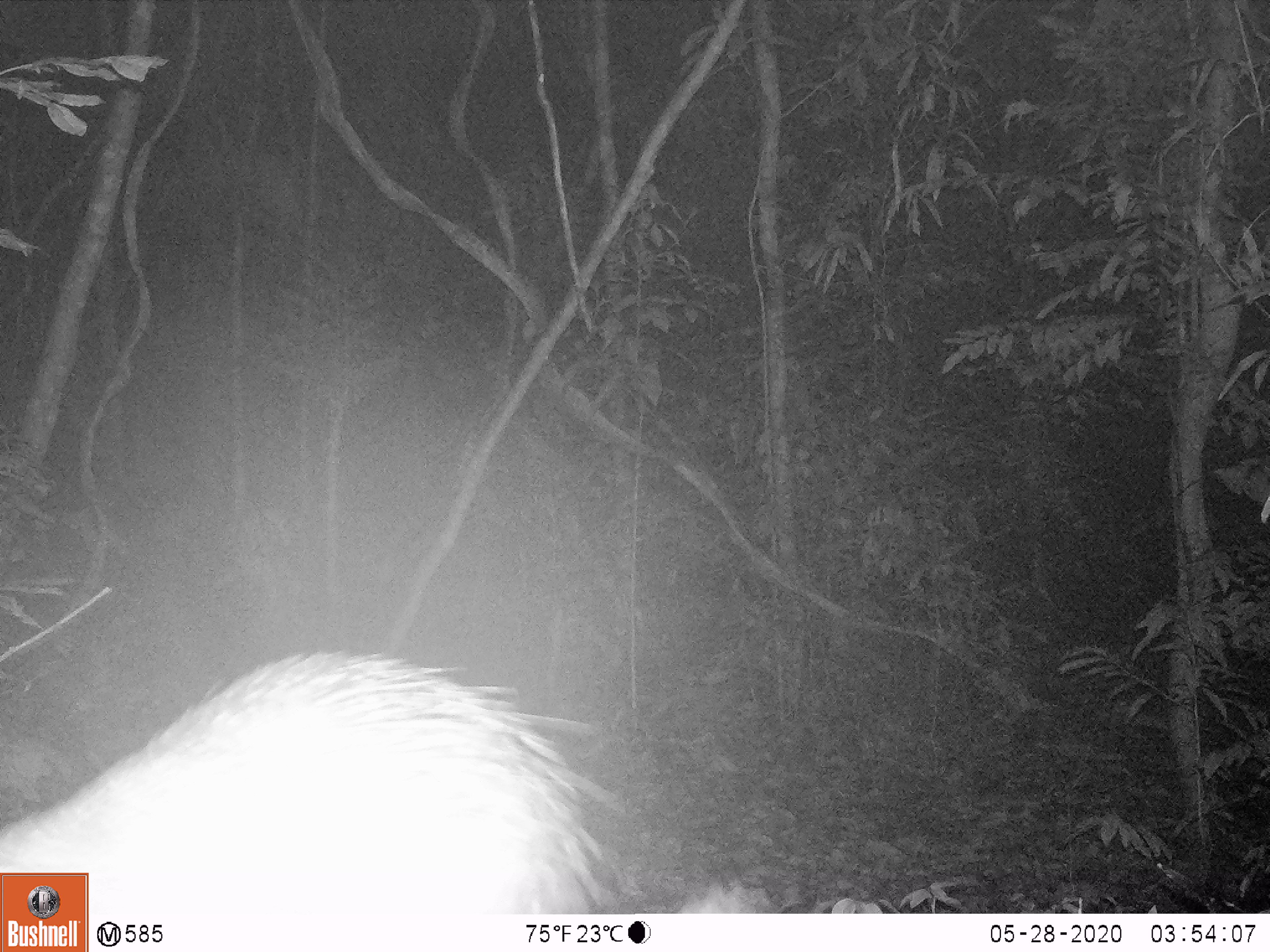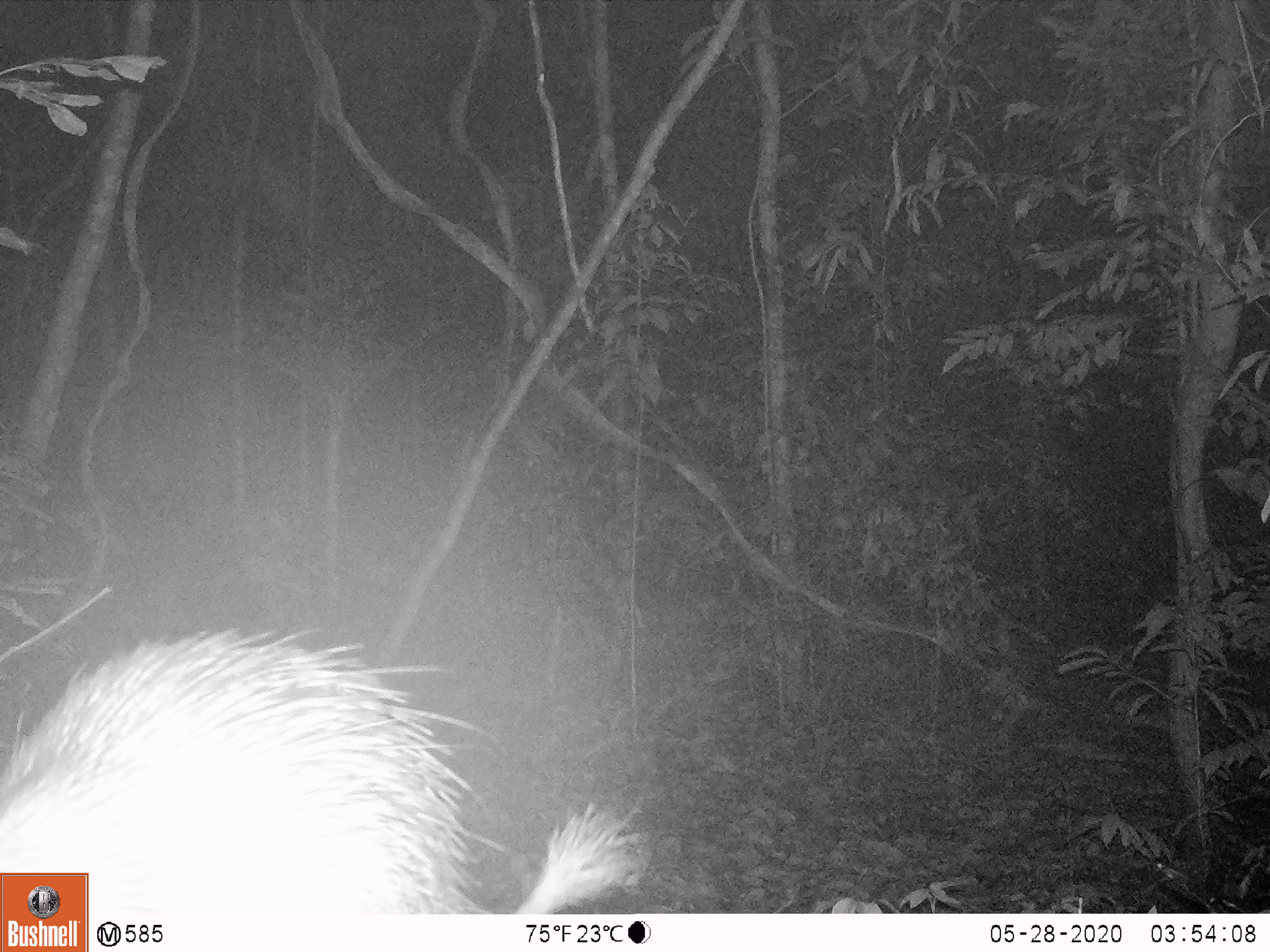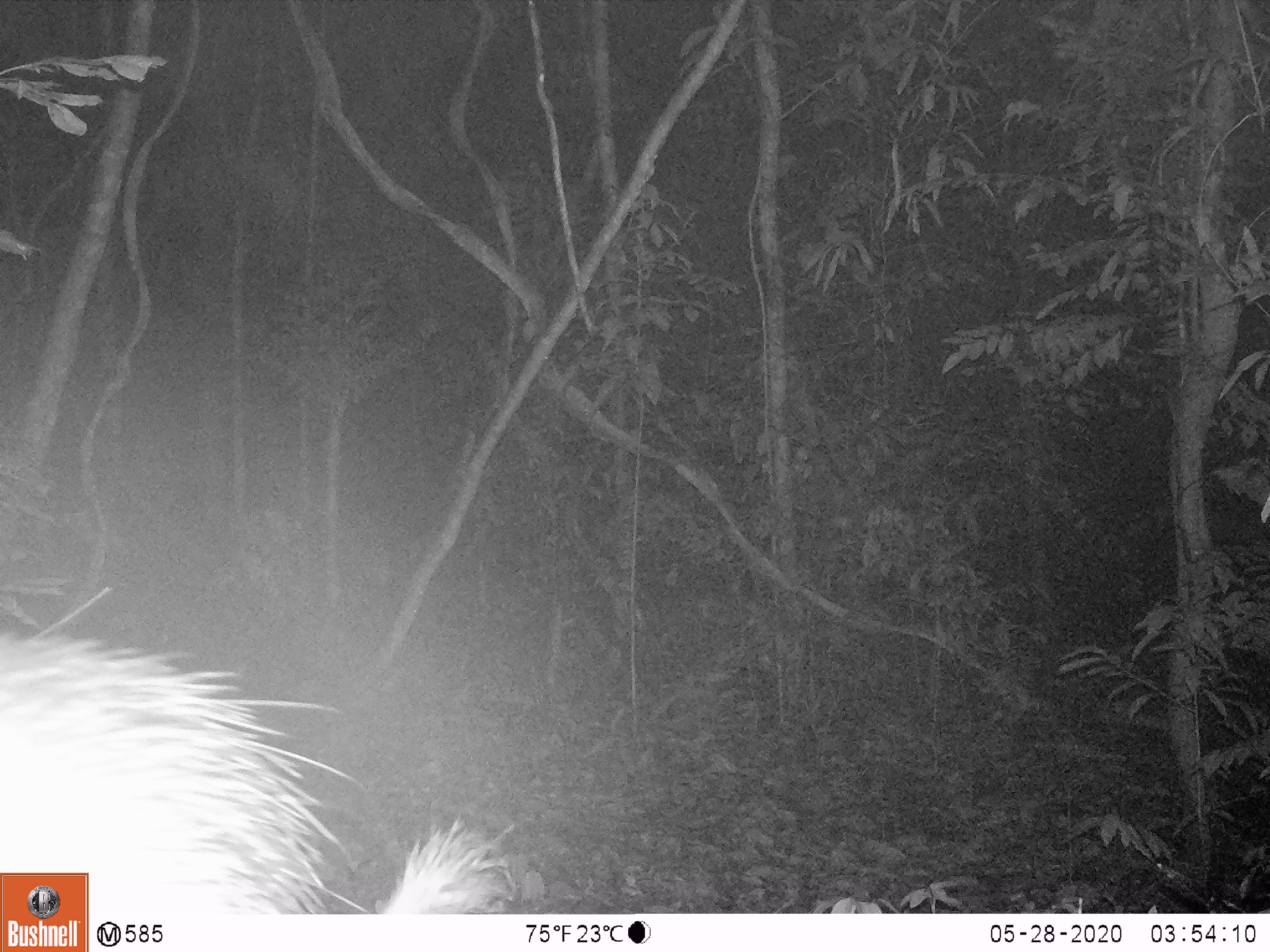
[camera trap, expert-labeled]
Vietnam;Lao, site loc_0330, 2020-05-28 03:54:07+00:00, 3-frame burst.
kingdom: Animalia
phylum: Chordata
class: Mammalia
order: Rodentia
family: Hystricidae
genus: Atherurus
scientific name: Atherurus macrourus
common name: asiatic brush-tailed porcupine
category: asiatic brush tailed porcupine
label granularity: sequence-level